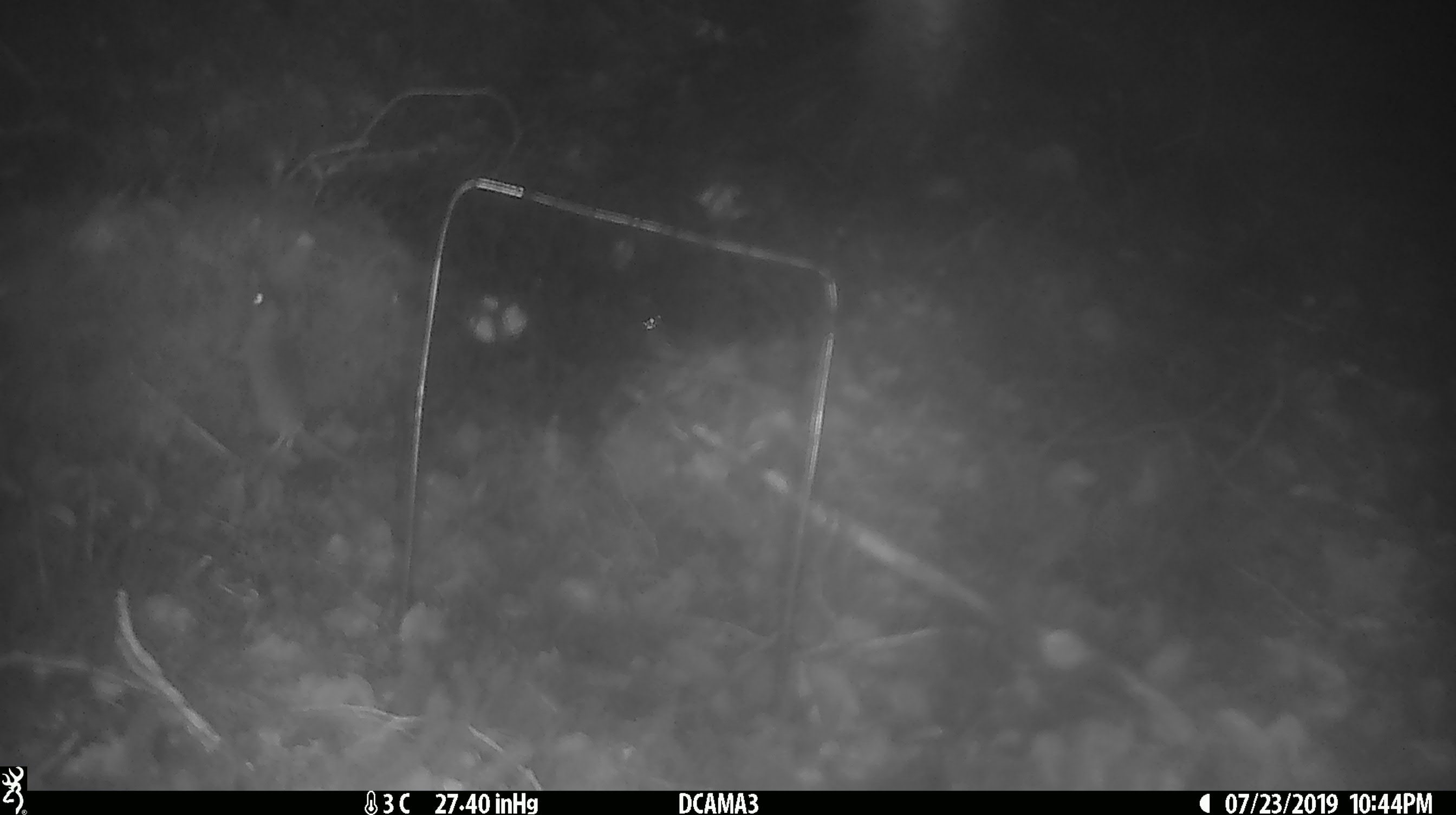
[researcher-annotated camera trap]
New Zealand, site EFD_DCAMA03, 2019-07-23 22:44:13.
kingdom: Animalia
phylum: Chordata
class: Mammalia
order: Rodentia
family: Muridae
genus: Mus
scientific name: Mus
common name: mouse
Mouse (Mus).